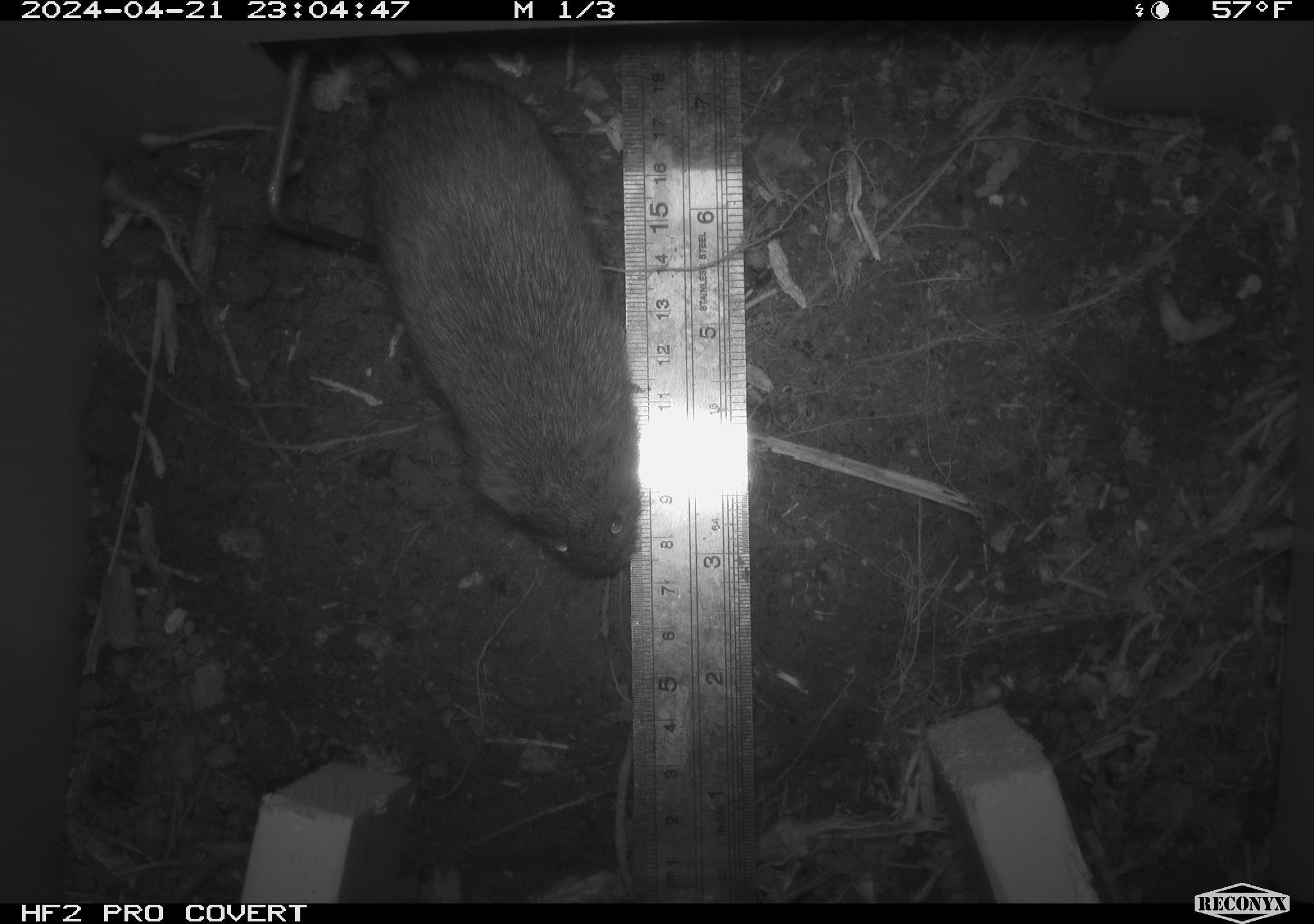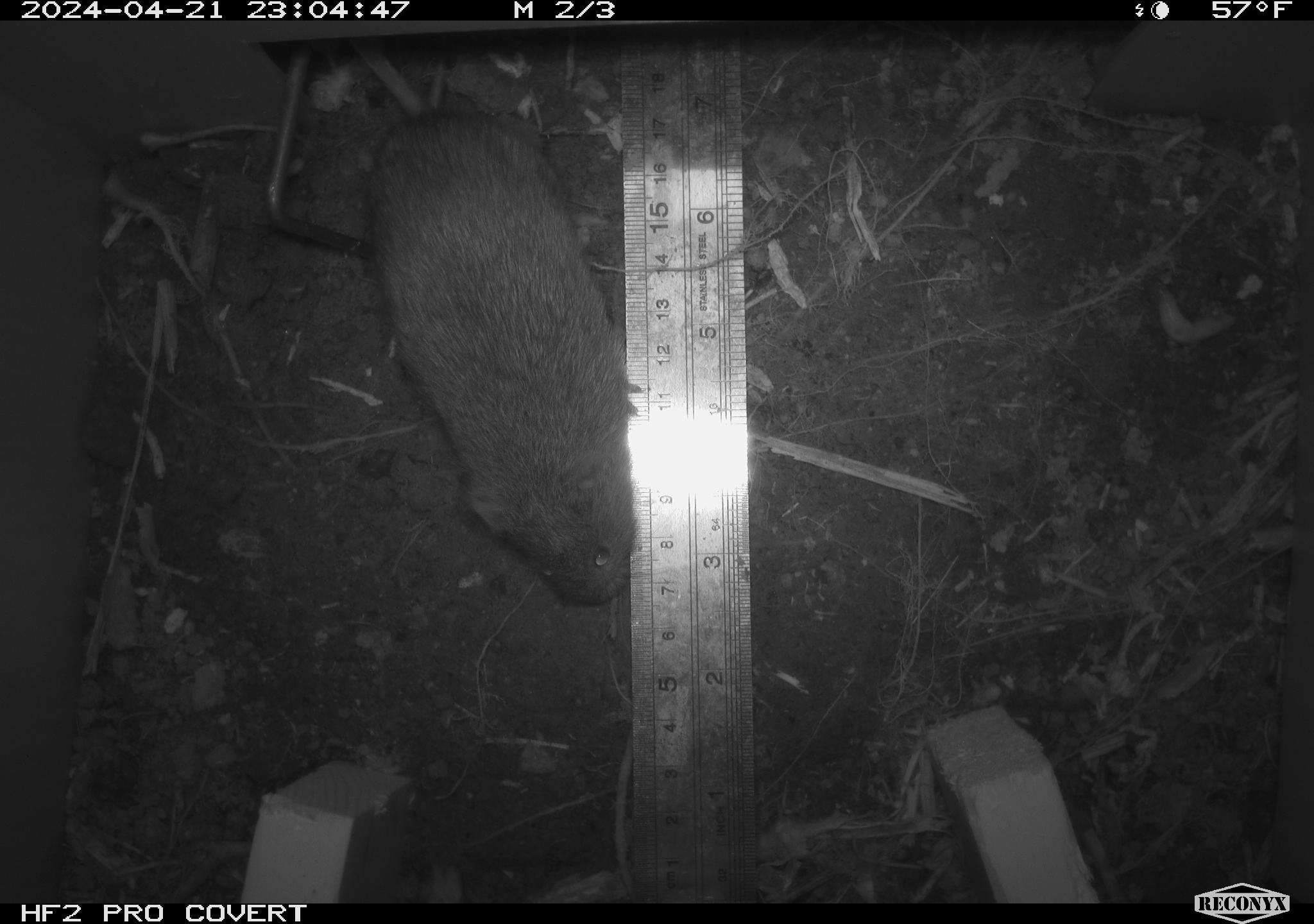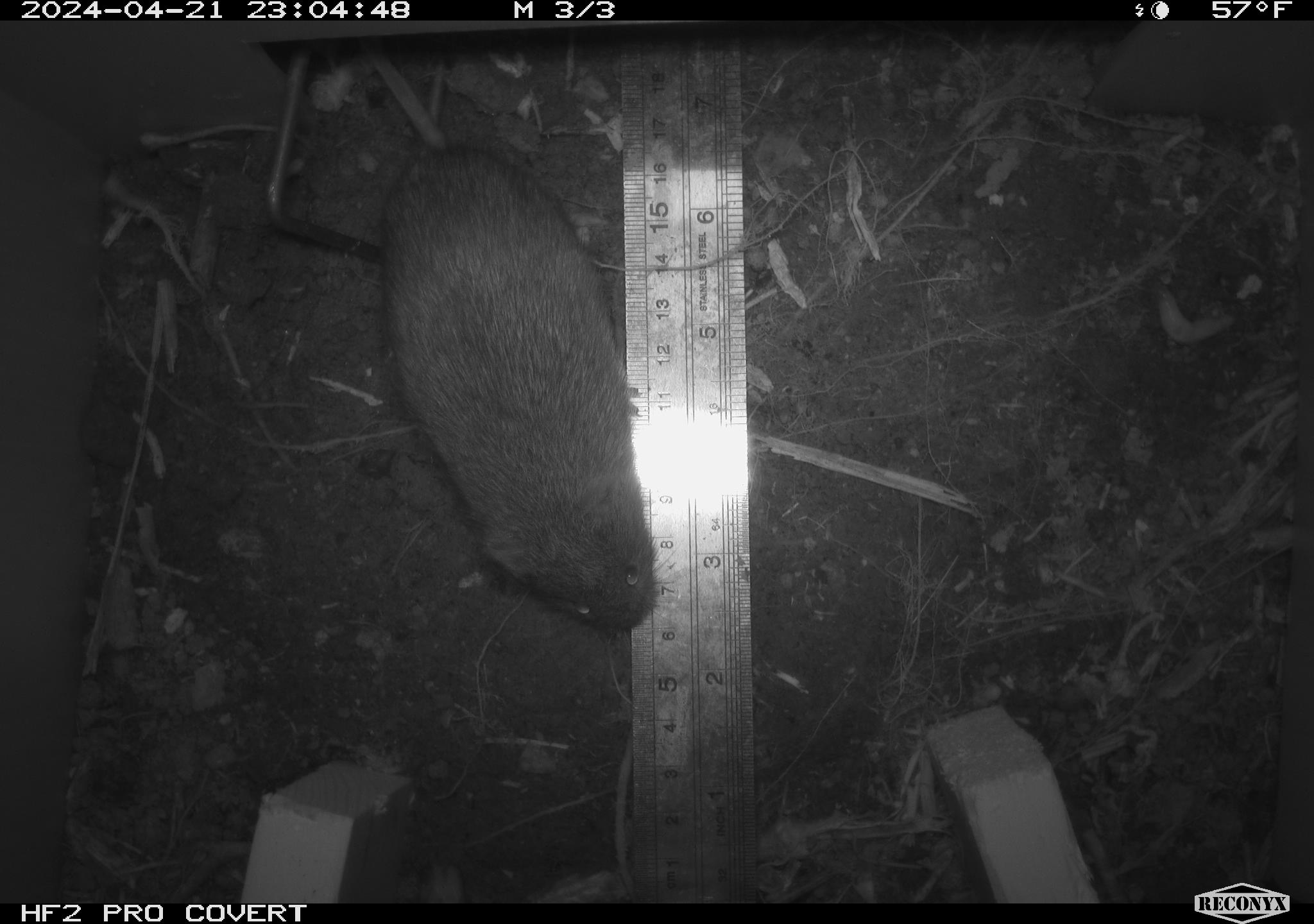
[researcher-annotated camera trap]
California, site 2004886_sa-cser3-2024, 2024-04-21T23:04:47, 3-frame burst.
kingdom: Animalia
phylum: Chordata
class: Mammalia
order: Rodentia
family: Cricetidae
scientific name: Cricetidae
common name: hamsters, voles, lemmings, and allies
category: cricetidae family